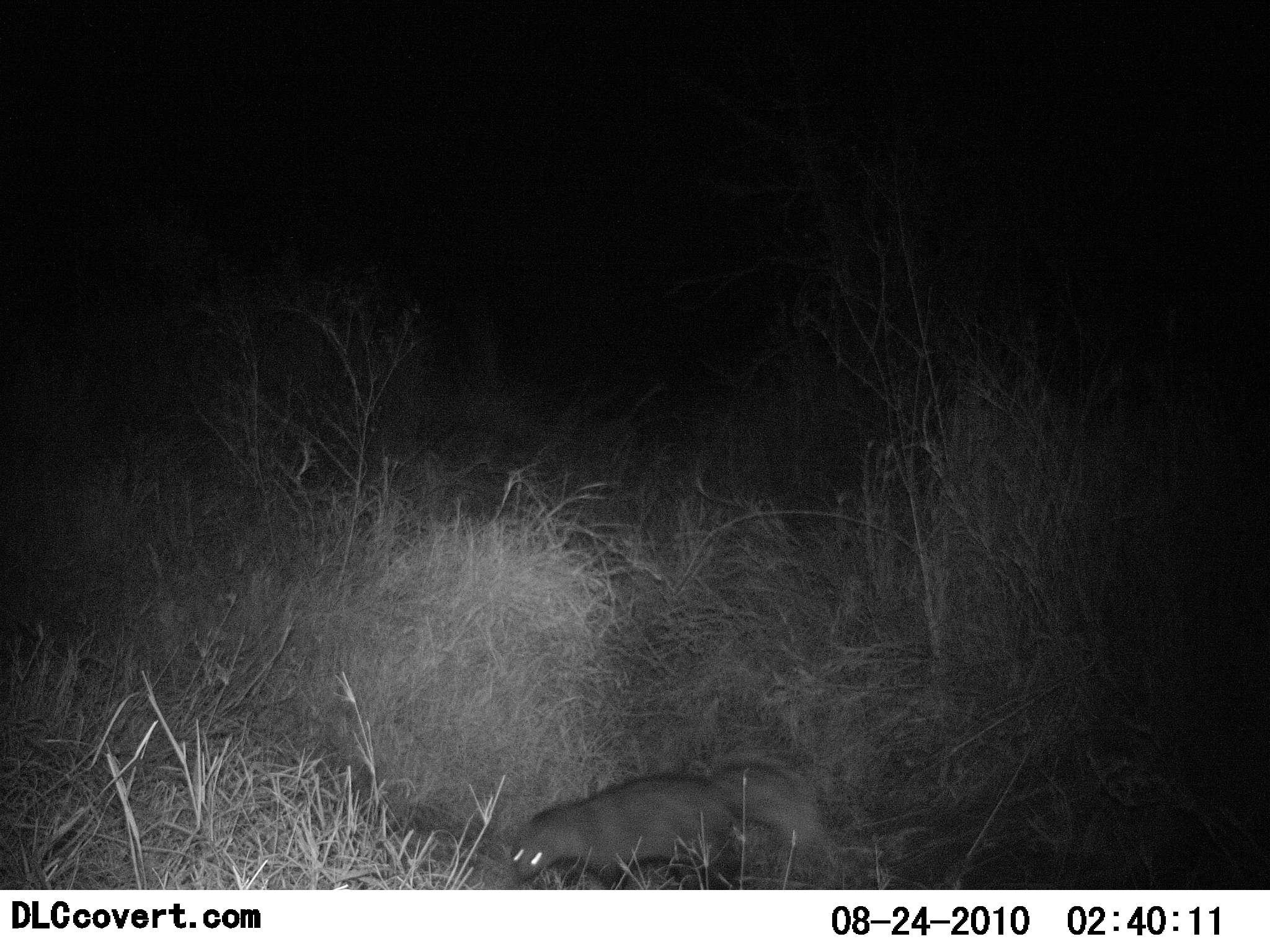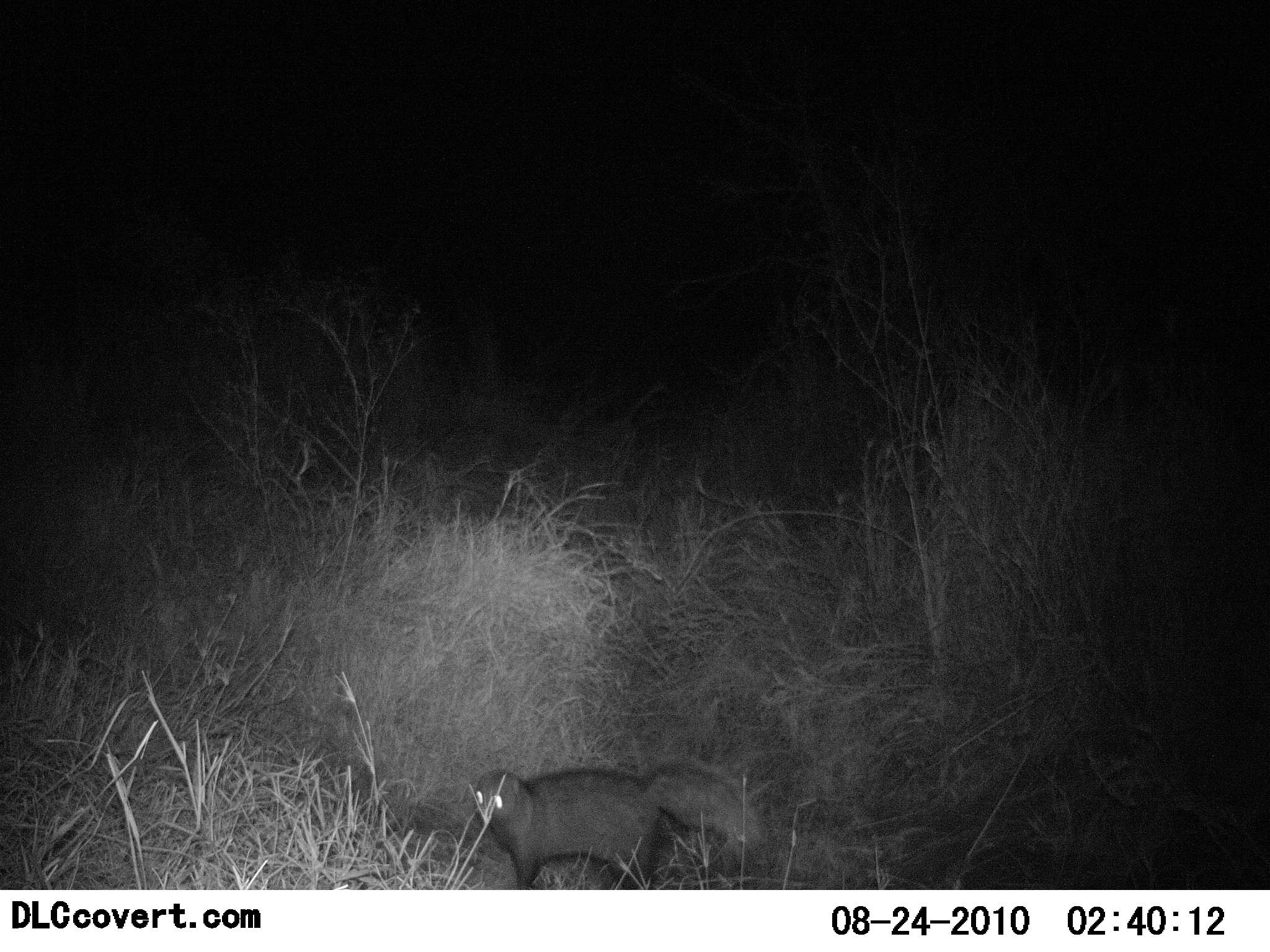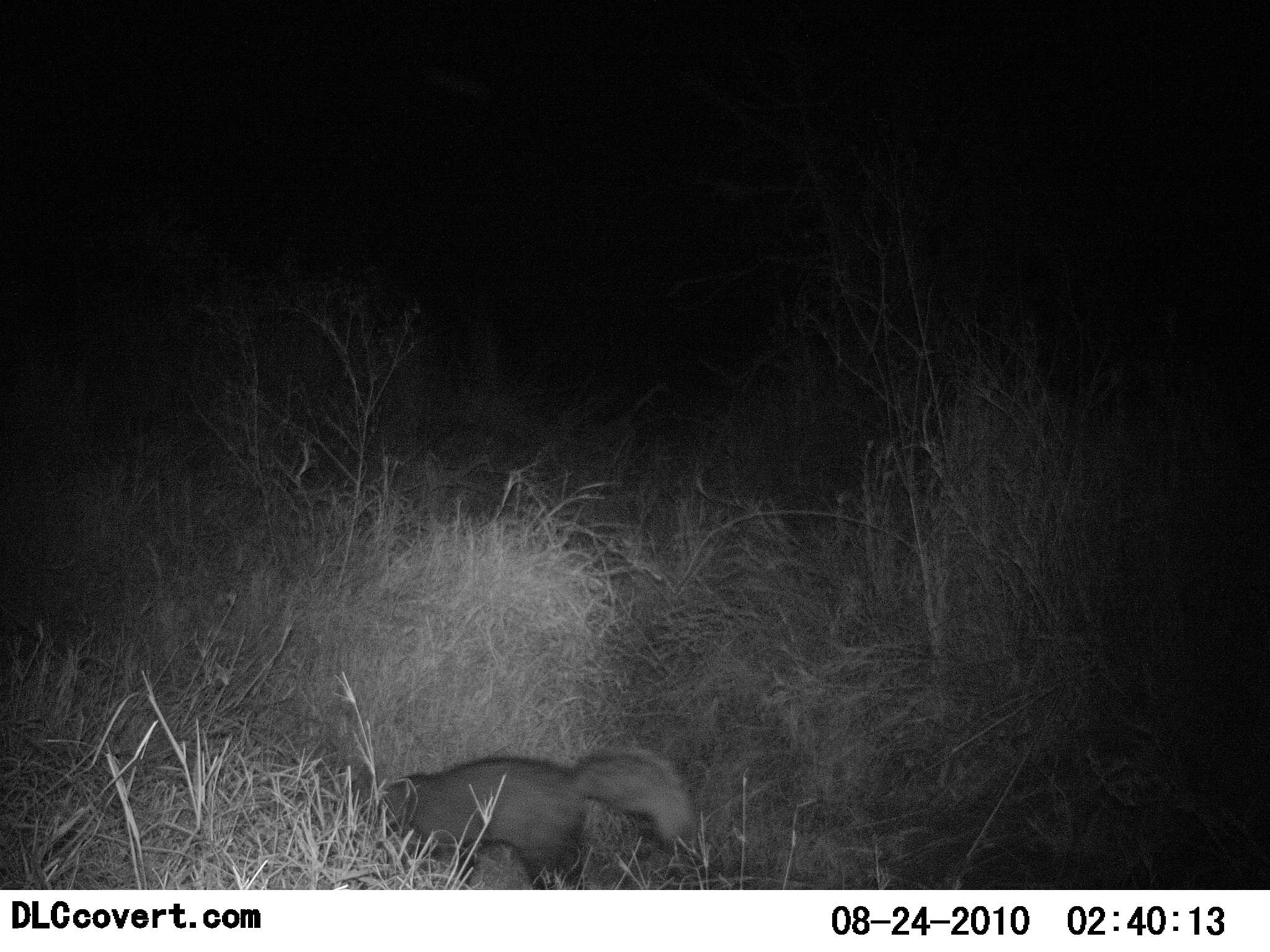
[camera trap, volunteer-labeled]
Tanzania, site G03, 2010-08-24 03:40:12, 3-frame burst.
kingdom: Animalia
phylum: Chordata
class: Mammalia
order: Carnivora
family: Herpestidae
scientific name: Herpestidae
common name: mongoose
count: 1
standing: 9%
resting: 0%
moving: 91%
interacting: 0%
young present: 0%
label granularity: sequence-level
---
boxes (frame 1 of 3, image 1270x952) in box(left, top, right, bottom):
animal: box(511, 753, 820, 890)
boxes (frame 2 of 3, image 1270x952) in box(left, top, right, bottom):
animal: box(474, 760, 761, 890)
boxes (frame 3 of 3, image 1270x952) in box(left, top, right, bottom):
animal: box(373, 751, 694, 890)